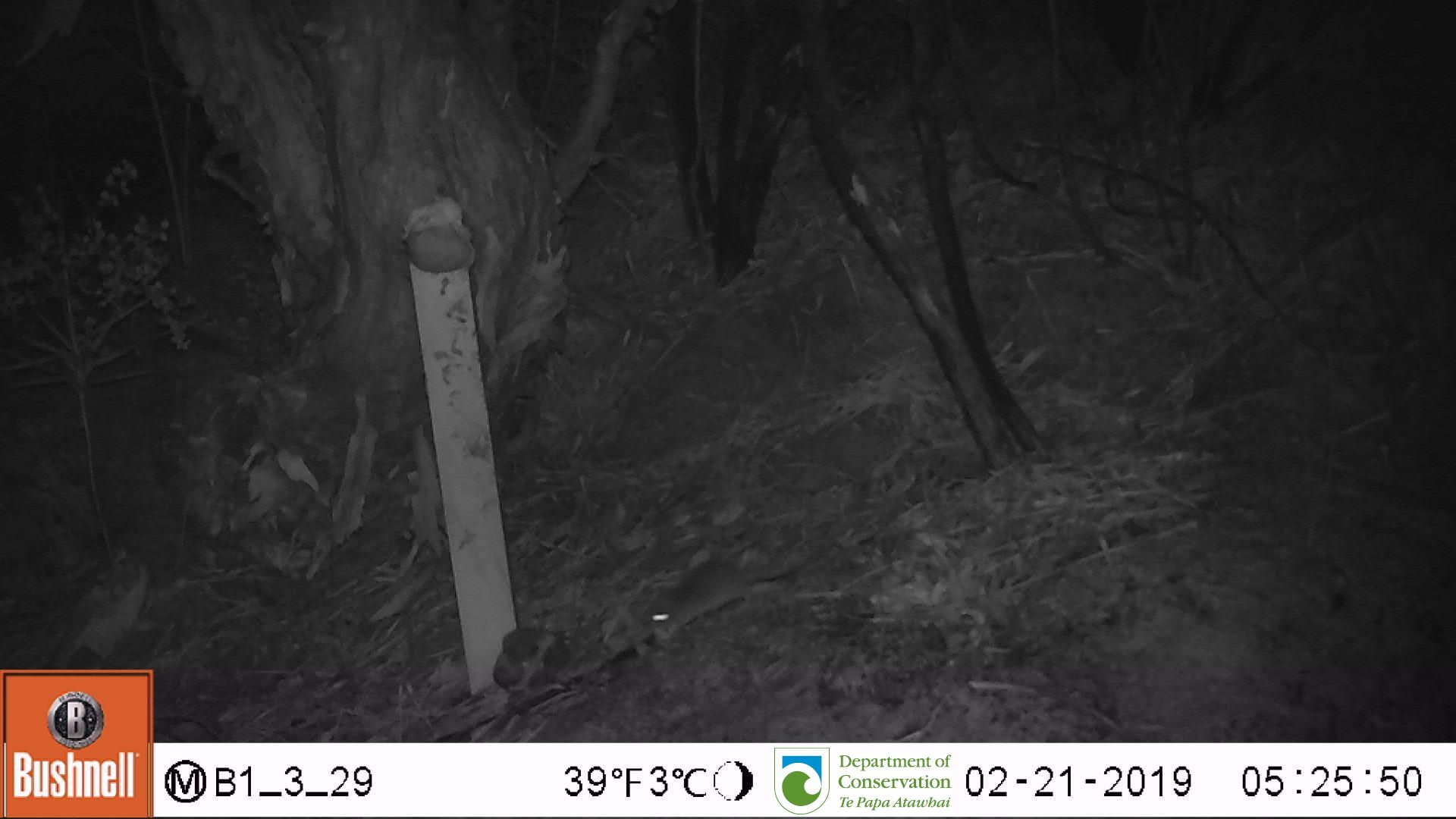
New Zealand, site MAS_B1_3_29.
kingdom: Animalia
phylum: Chordata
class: Mammalia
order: Rodentia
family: Muridae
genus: Mus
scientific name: Mus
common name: mouse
Mouse (Mus).